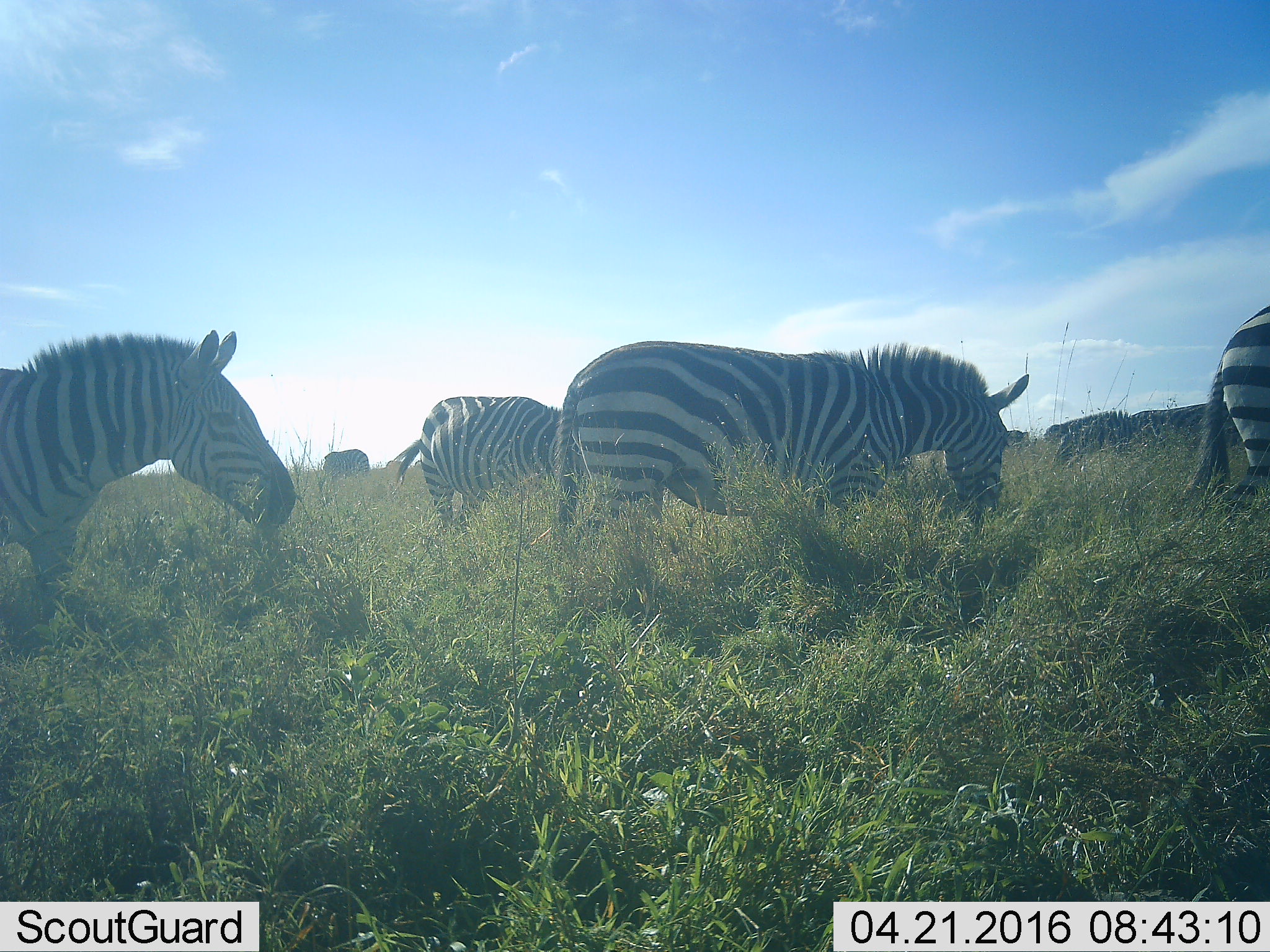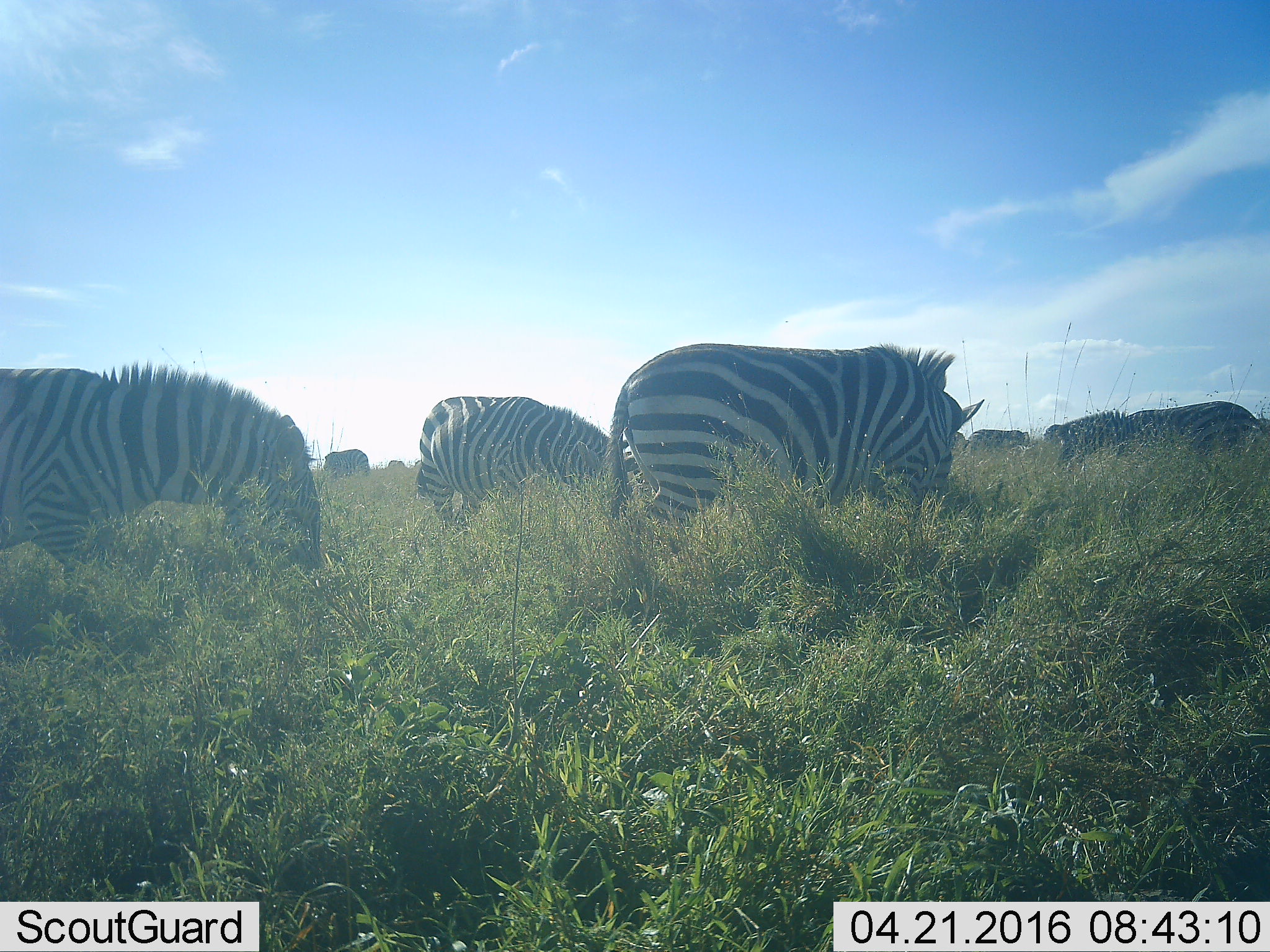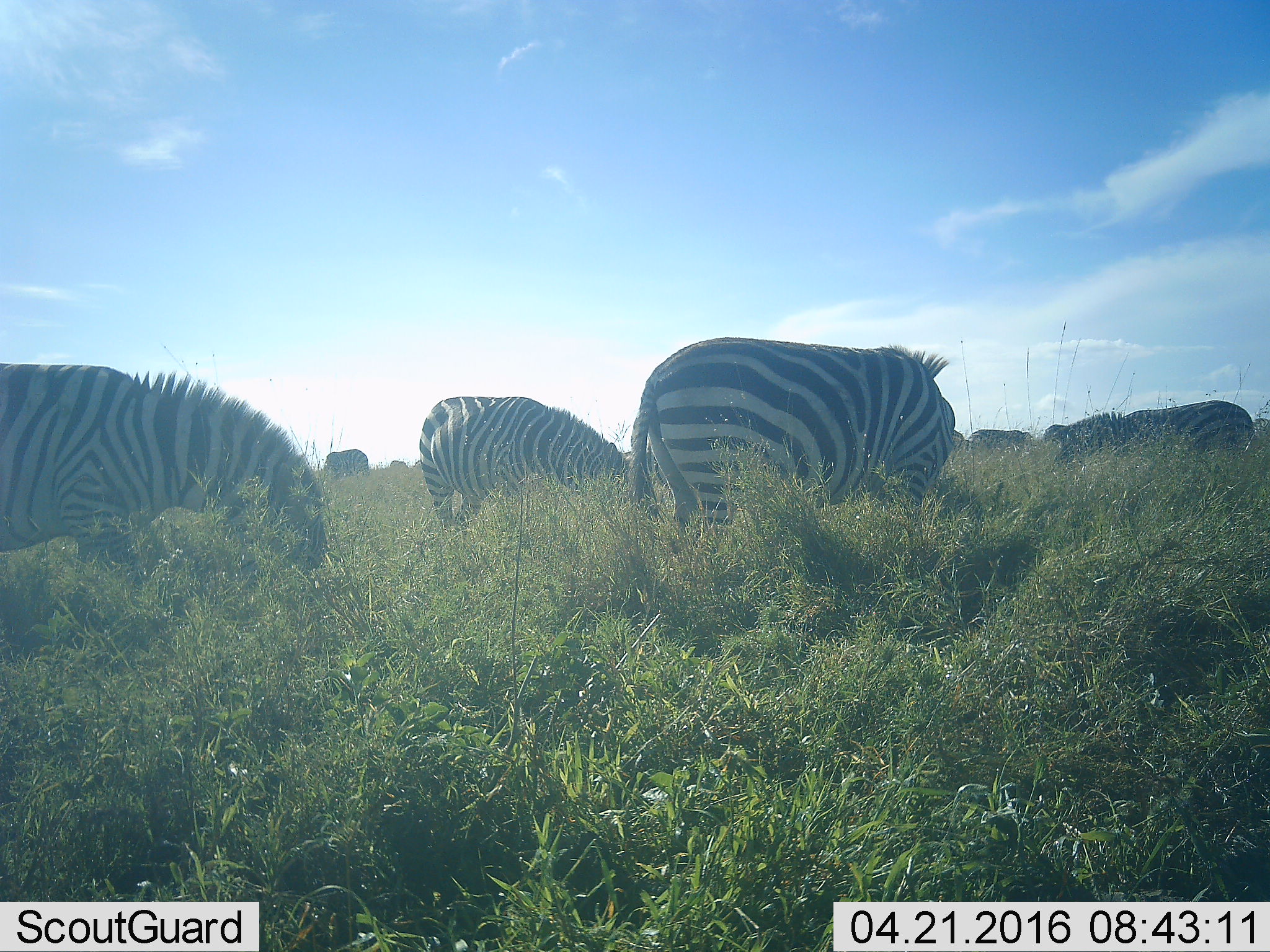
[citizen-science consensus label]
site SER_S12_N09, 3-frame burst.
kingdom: Animalia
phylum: Chordata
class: Mammalia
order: Perissodactyla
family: Equidae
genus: Equus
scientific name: Equus quagga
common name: plains zebra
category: zebraplains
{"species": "zebraplains (plains zebra) (Equus quagga)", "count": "8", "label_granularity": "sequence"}